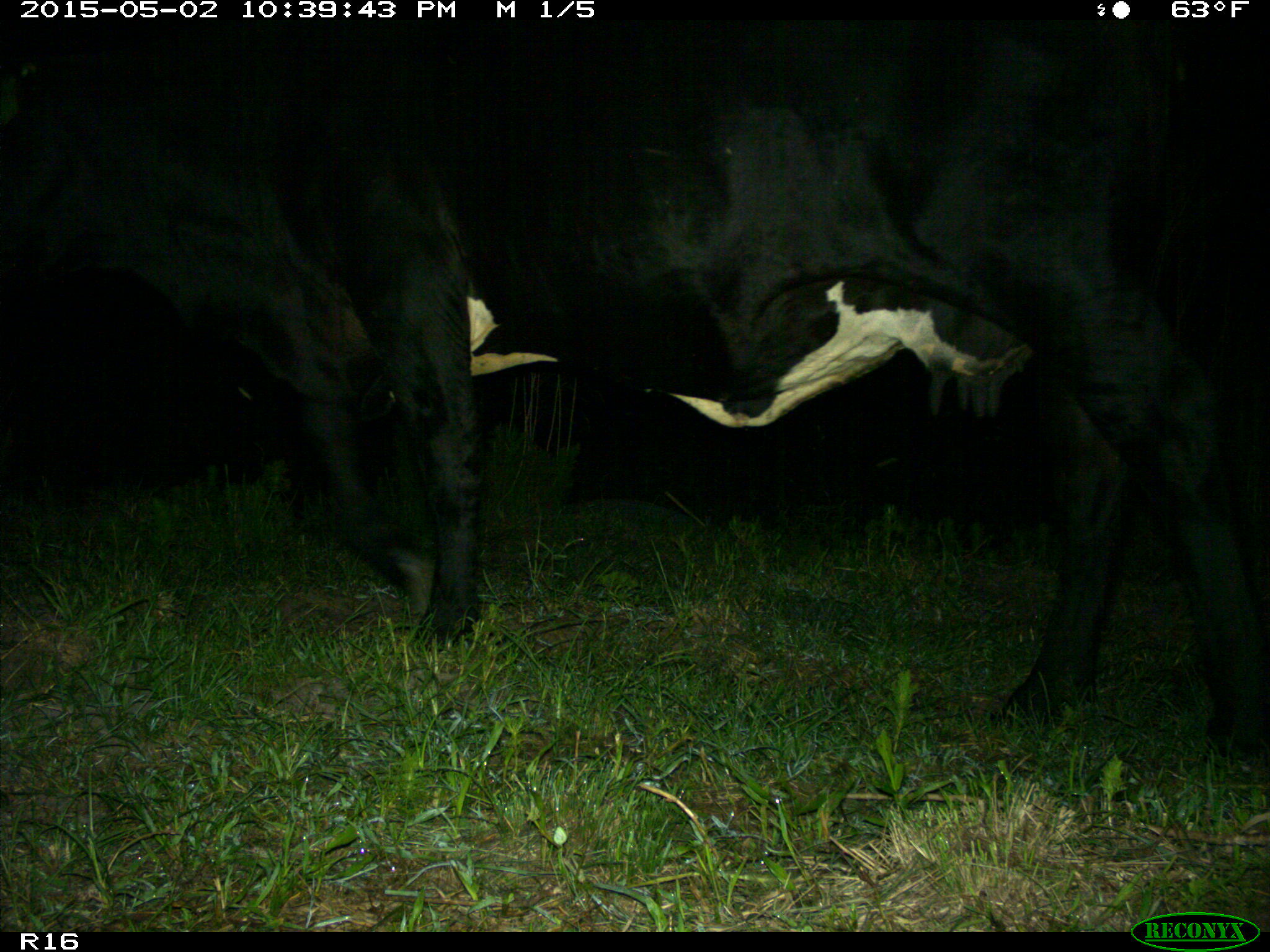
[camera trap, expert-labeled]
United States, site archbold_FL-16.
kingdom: Animalia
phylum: Chordata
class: Mammalia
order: Artiodactyla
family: Bovidae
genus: Bos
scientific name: Bos taurus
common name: domestic cow